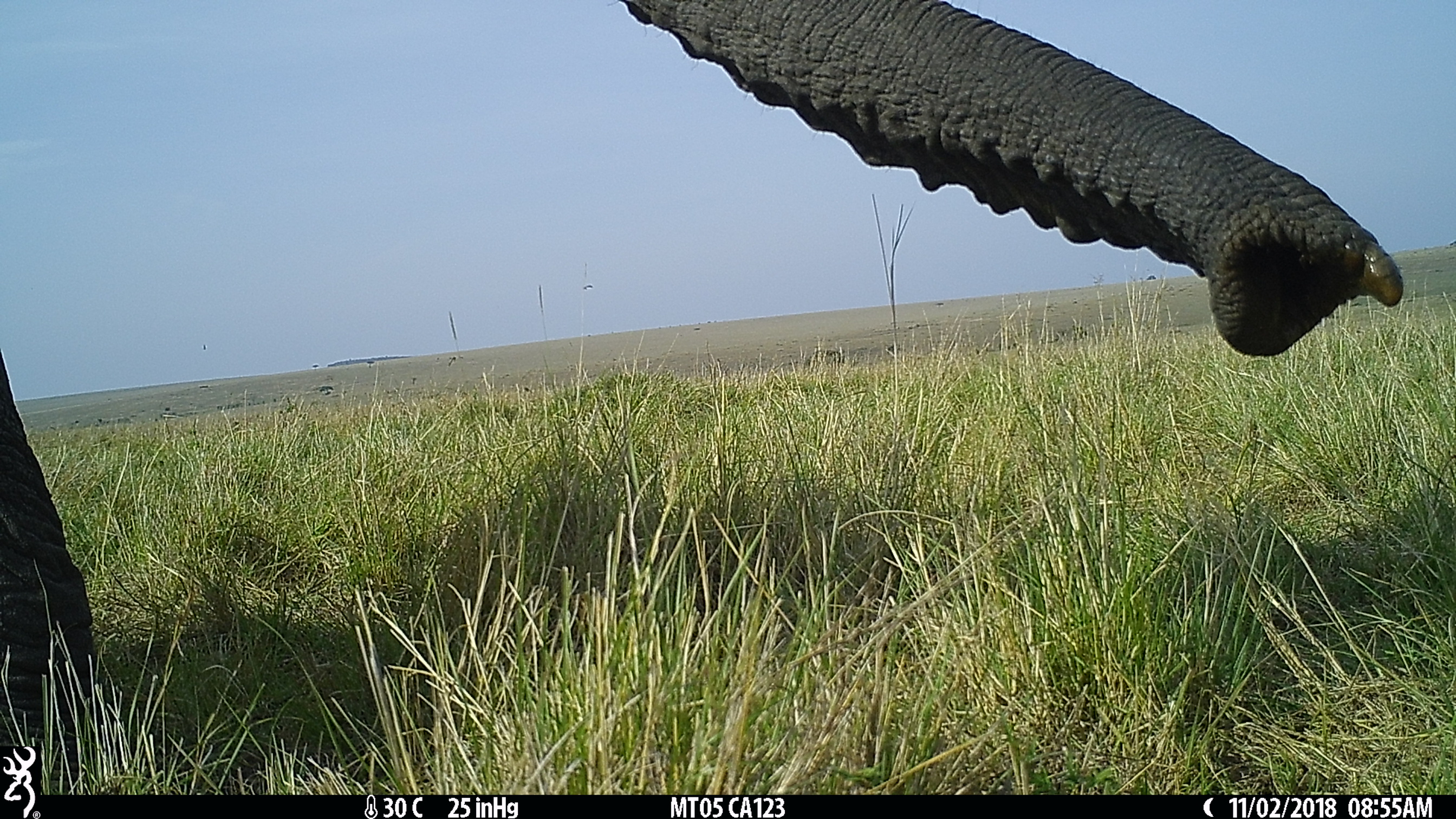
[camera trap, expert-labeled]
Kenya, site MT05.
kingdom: Animalia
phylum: Chordata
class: Mammalia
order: Proboscidea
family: Elephantidae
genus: Loxodonta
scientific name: Loxodonta africana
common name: elephant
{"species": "elephant (Loxodonta africana)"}